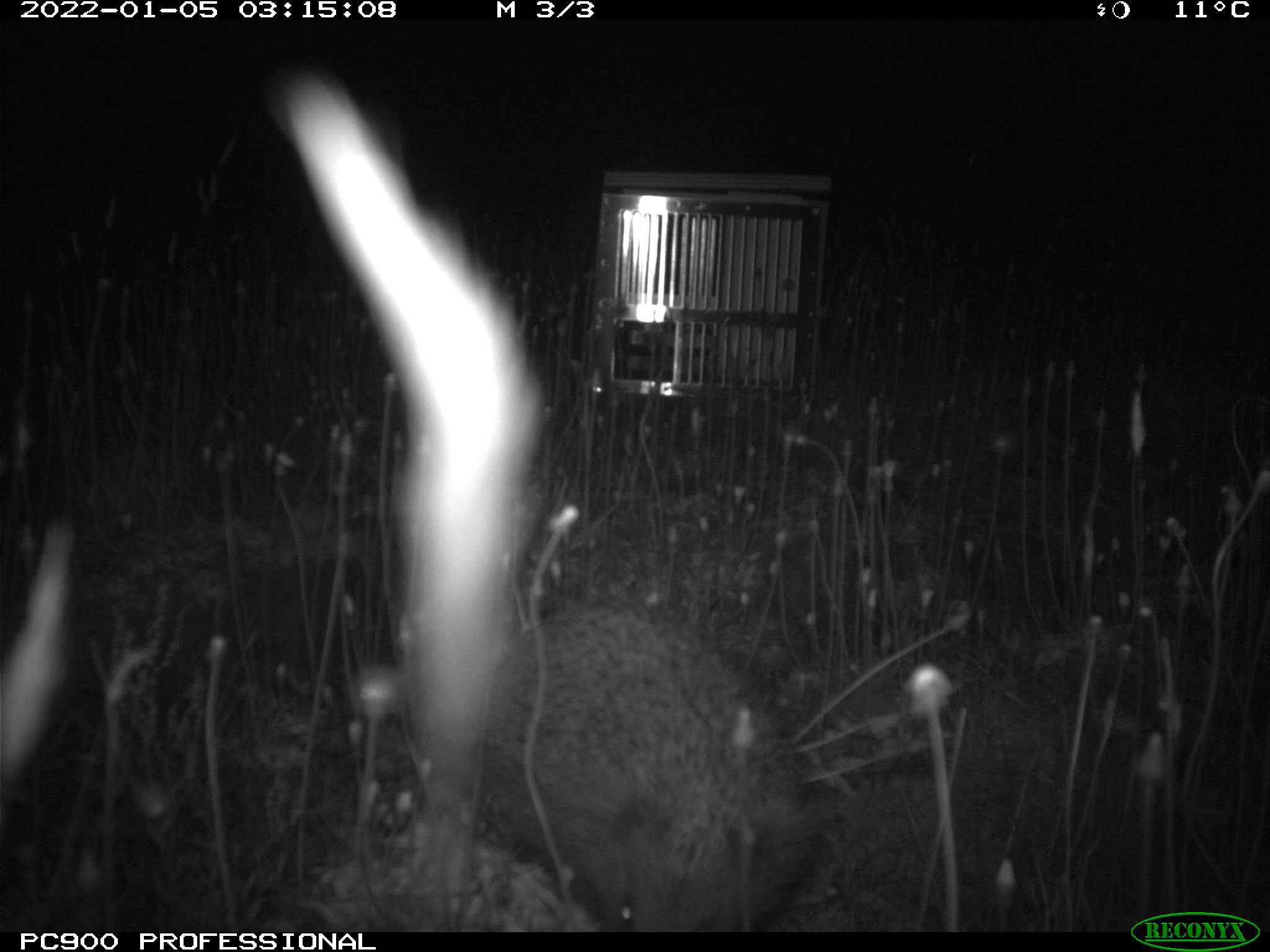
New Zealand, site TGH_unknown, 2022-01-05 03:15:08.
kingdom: Animalia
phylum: Chordata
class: Mammalia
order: Eulipotyphla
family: Erinaceidae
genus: Erinaceus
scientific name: Erinaceus europaeus europaeus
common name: european hedgehog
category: hedgehog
Hedgehog (european hedgehog) (Erinaceus europaeus europaeus).